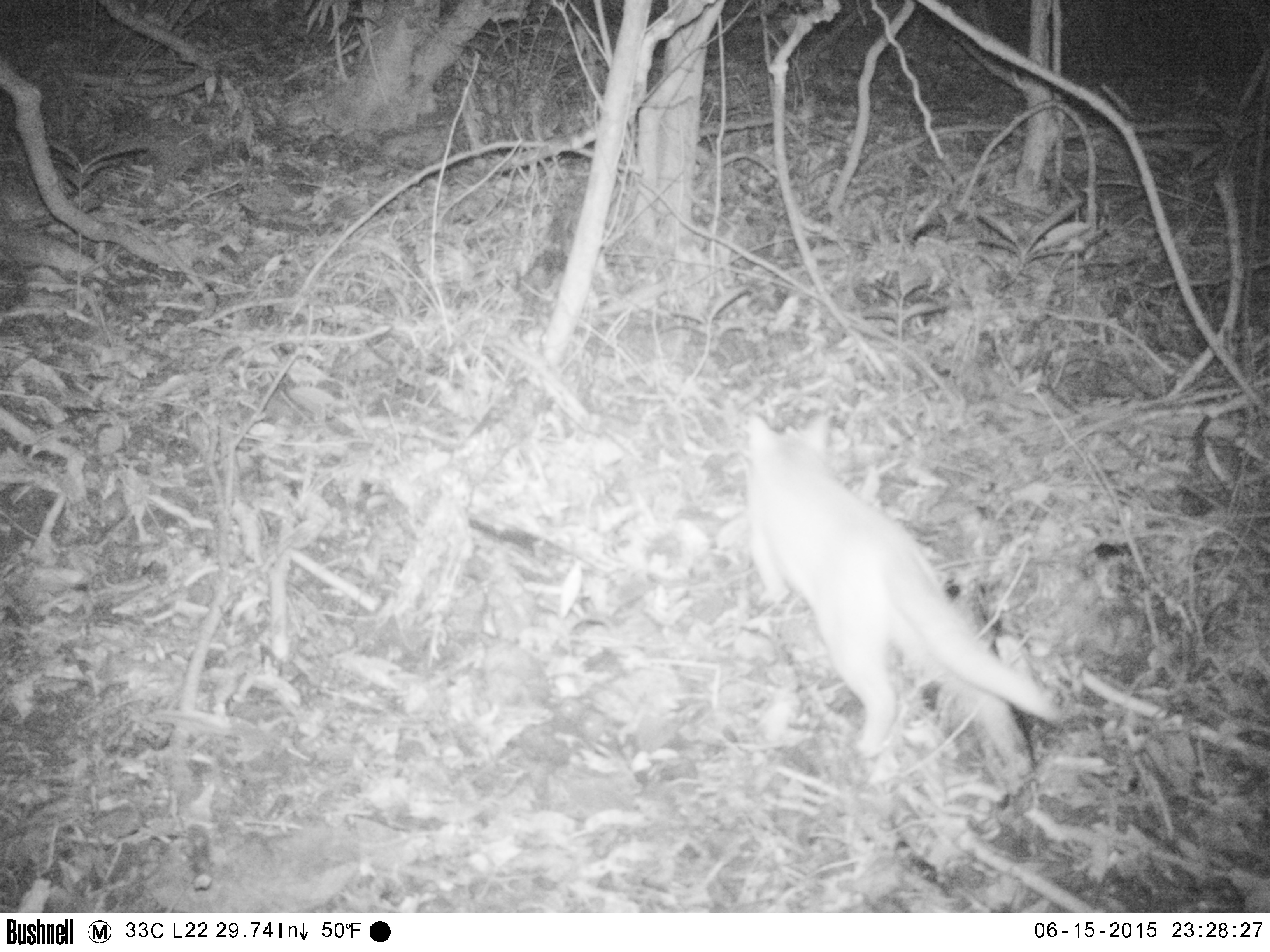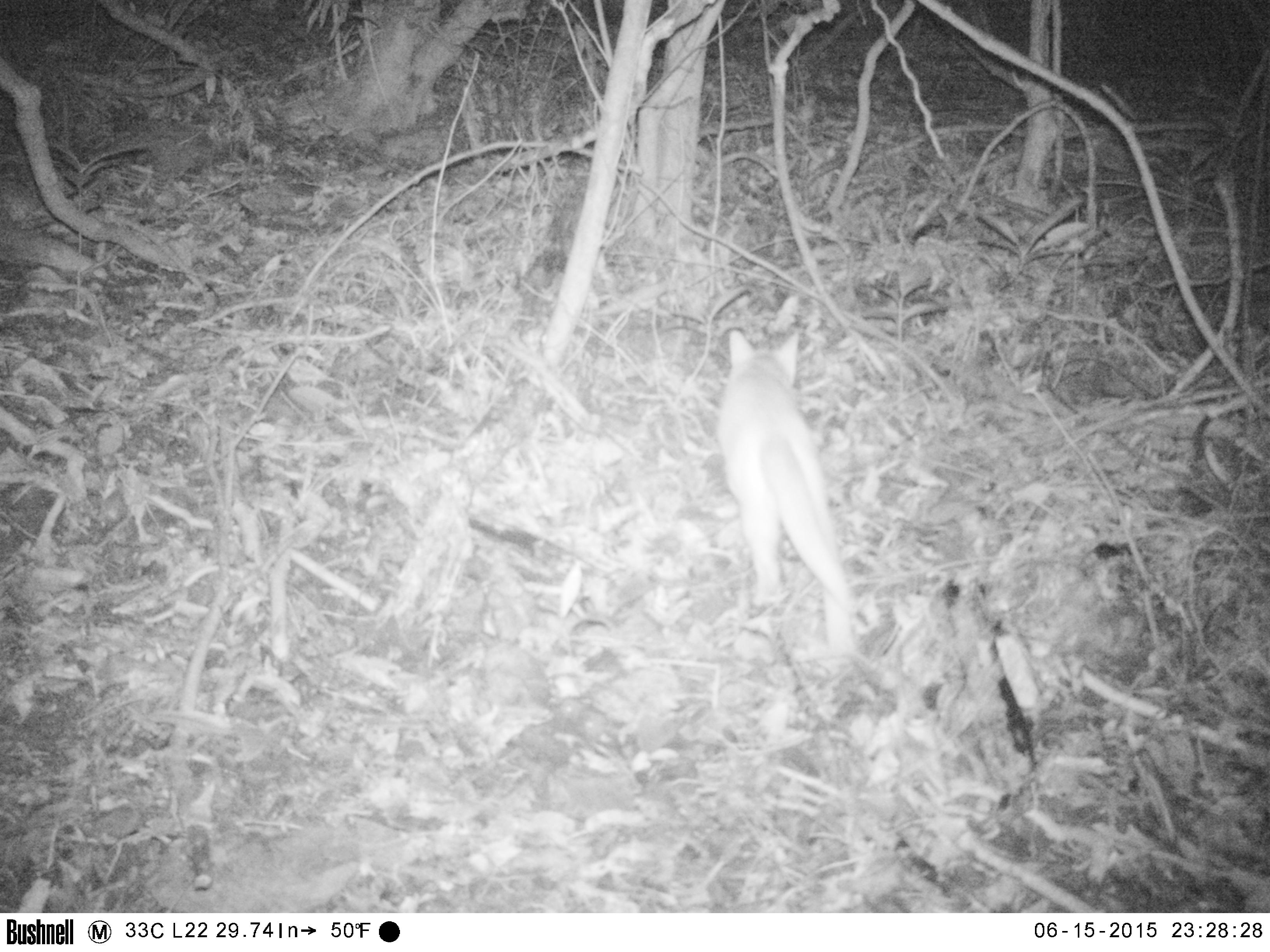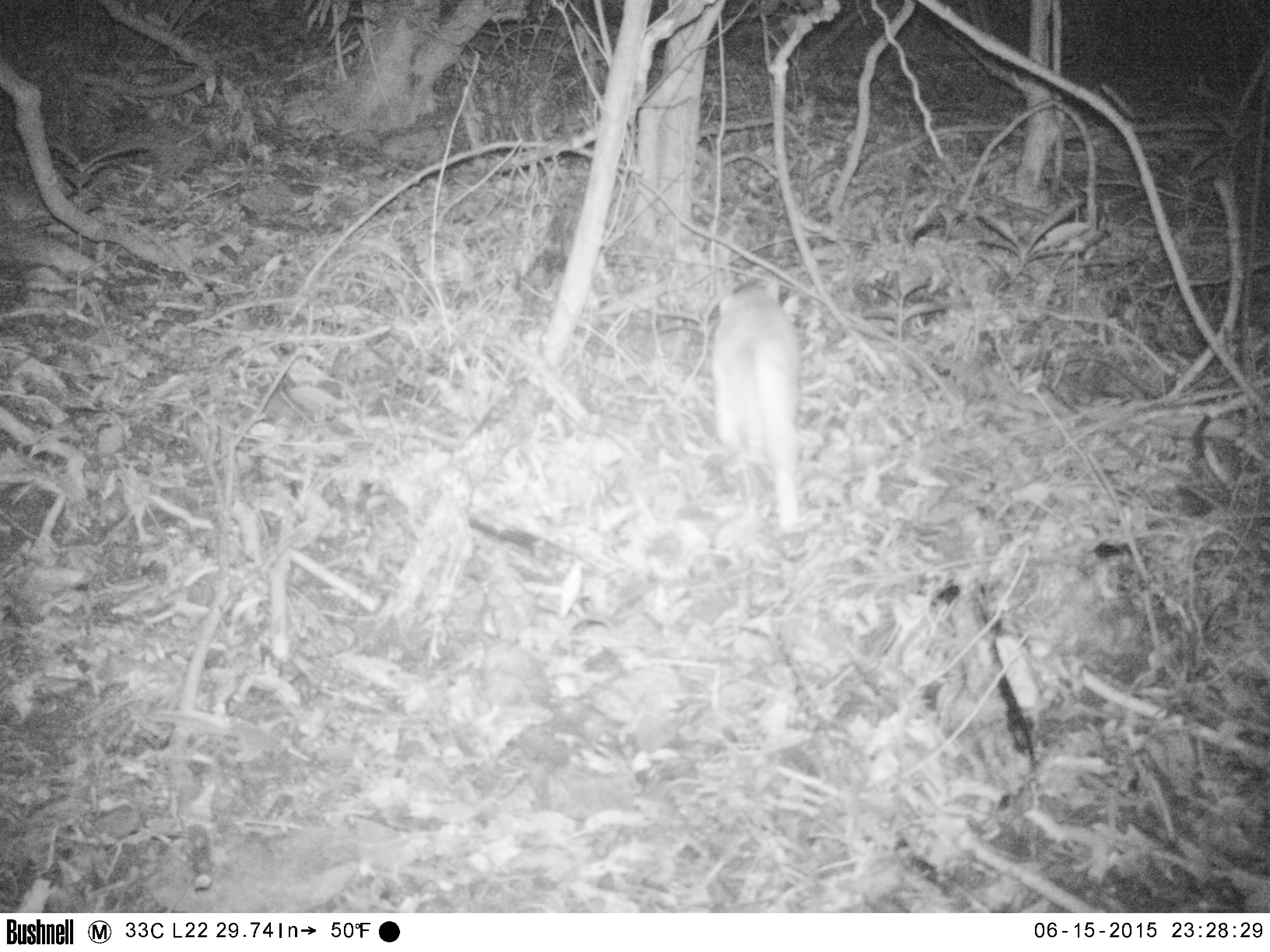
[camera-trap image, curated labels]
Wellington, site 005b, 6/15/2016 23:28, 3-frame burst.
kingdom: Animalia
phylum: Chordata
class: Mammalia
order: Carnivora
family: Felidae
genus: Felis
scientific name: Felis catus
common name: cat